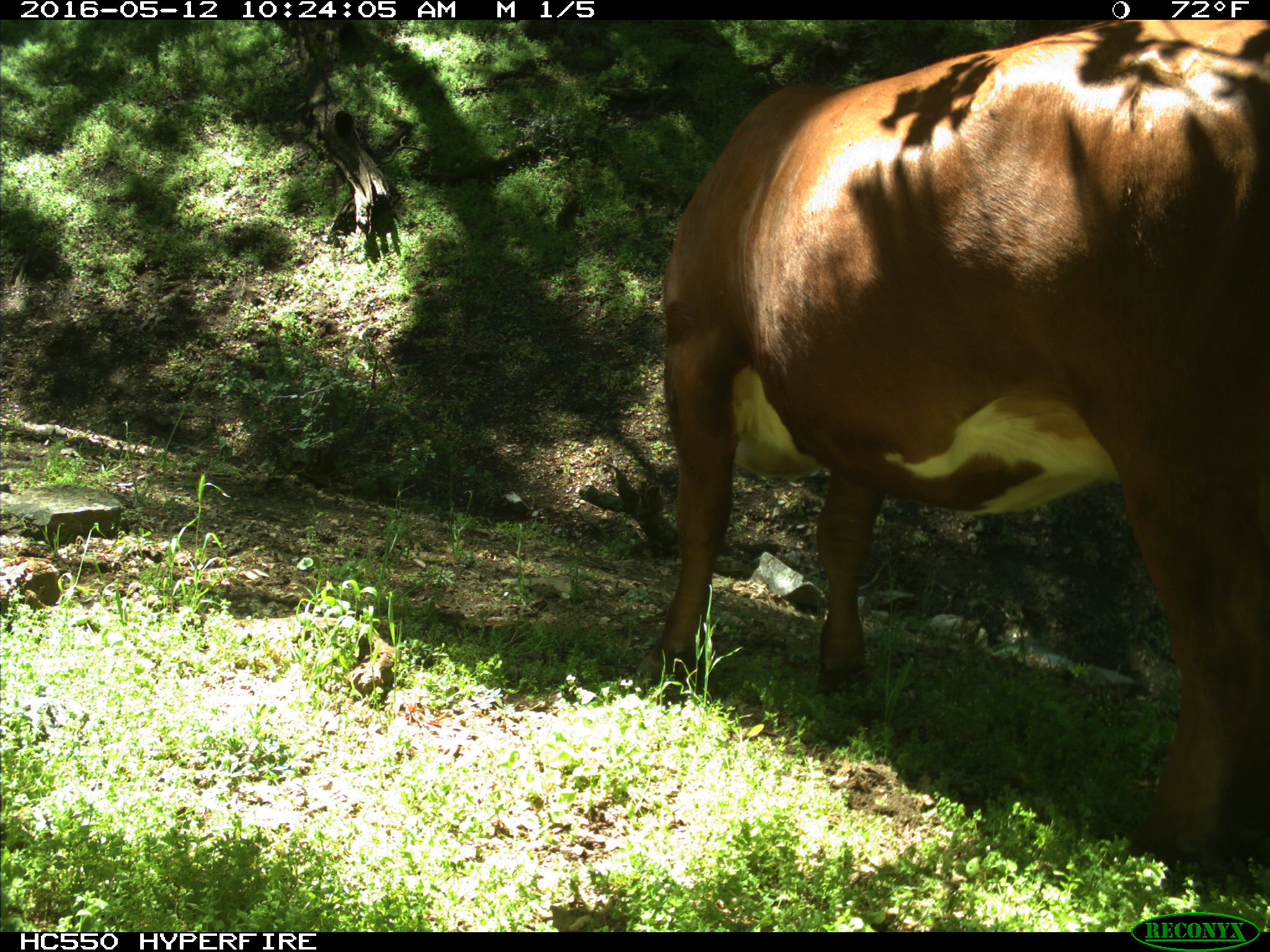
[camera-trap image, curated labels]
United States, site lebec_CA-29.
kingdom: Animalia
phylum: Chordata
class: Mammalia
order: Artiodactyla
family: Bovidae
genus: Bos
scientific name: Bos taurus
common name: domestic cow